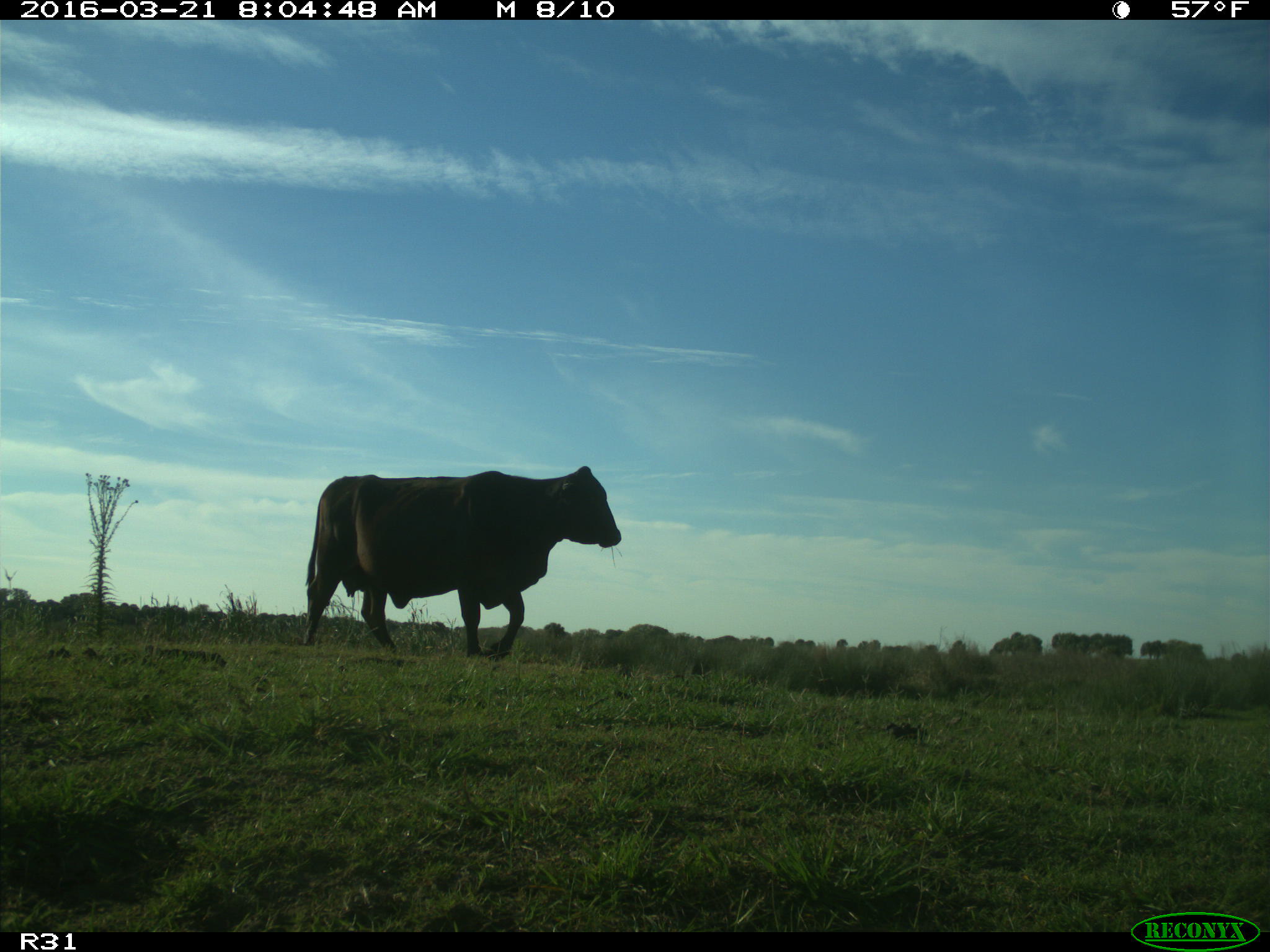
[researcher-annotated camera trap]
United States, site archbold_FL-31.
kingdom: Animalia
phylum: Chordata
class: Mammalia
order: Artiodactyla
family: Bovidae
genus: Bos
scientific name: Bos taurus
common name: domestic cow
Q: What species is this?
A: Bos taurus (domestic cow).